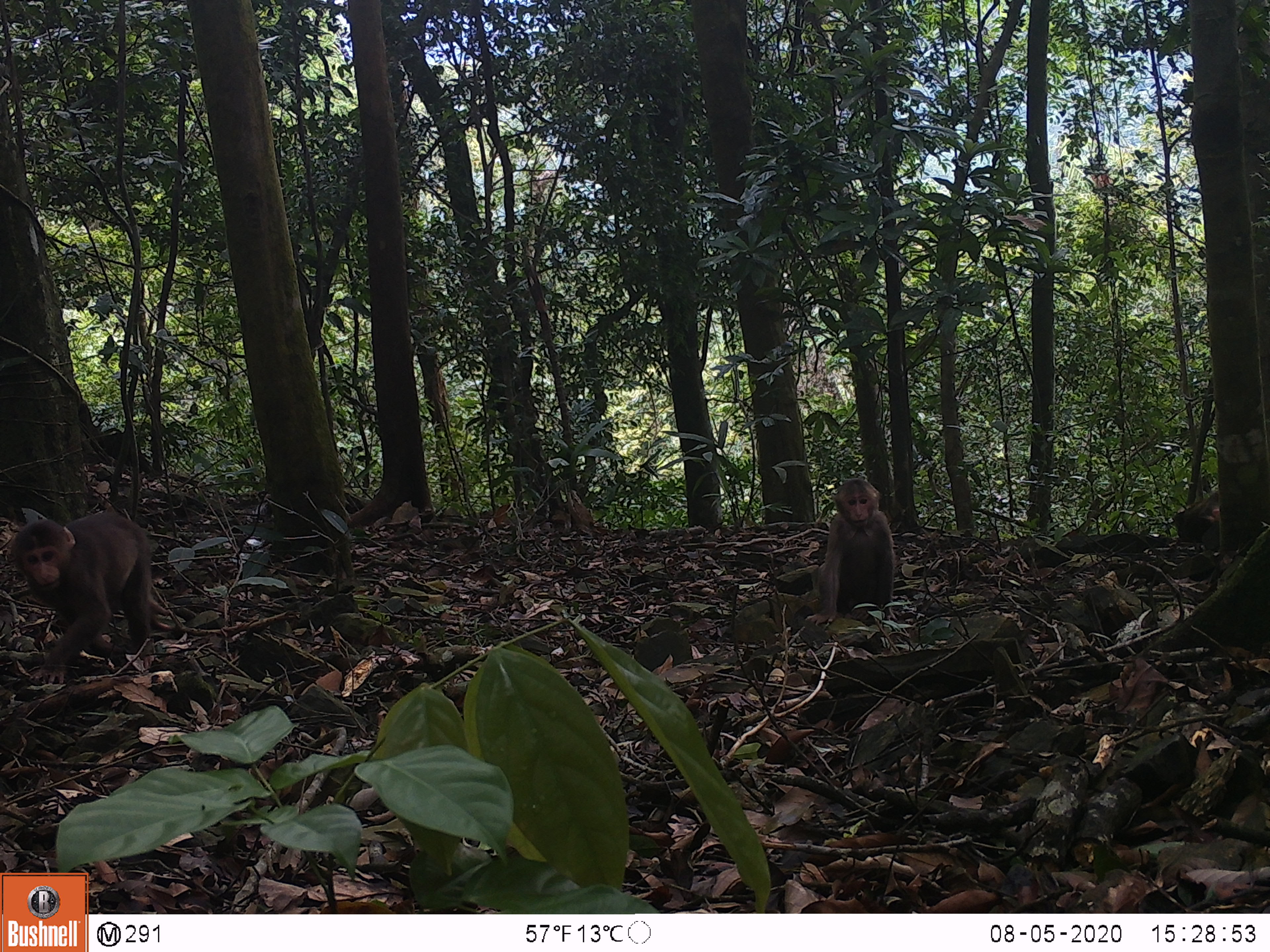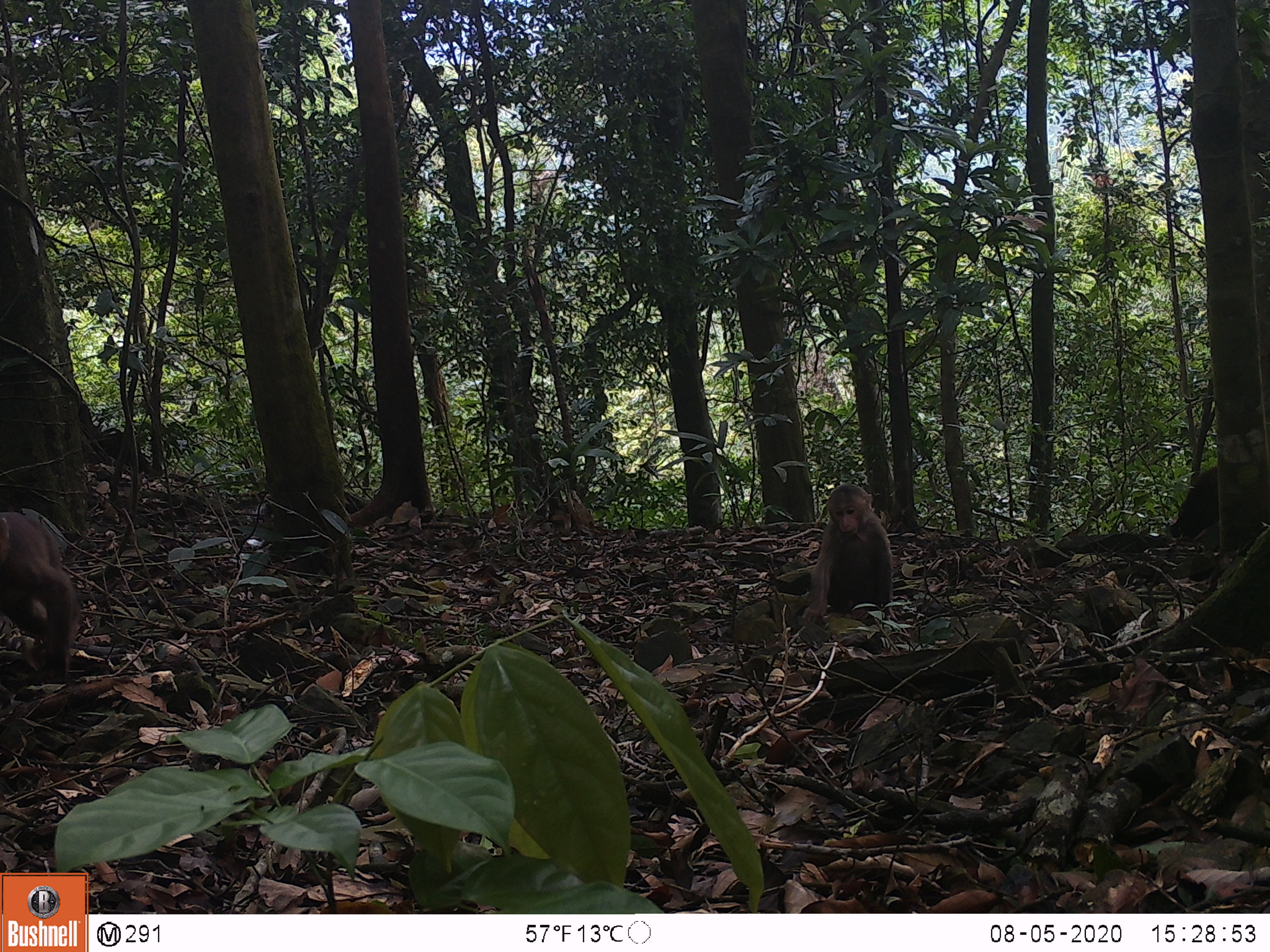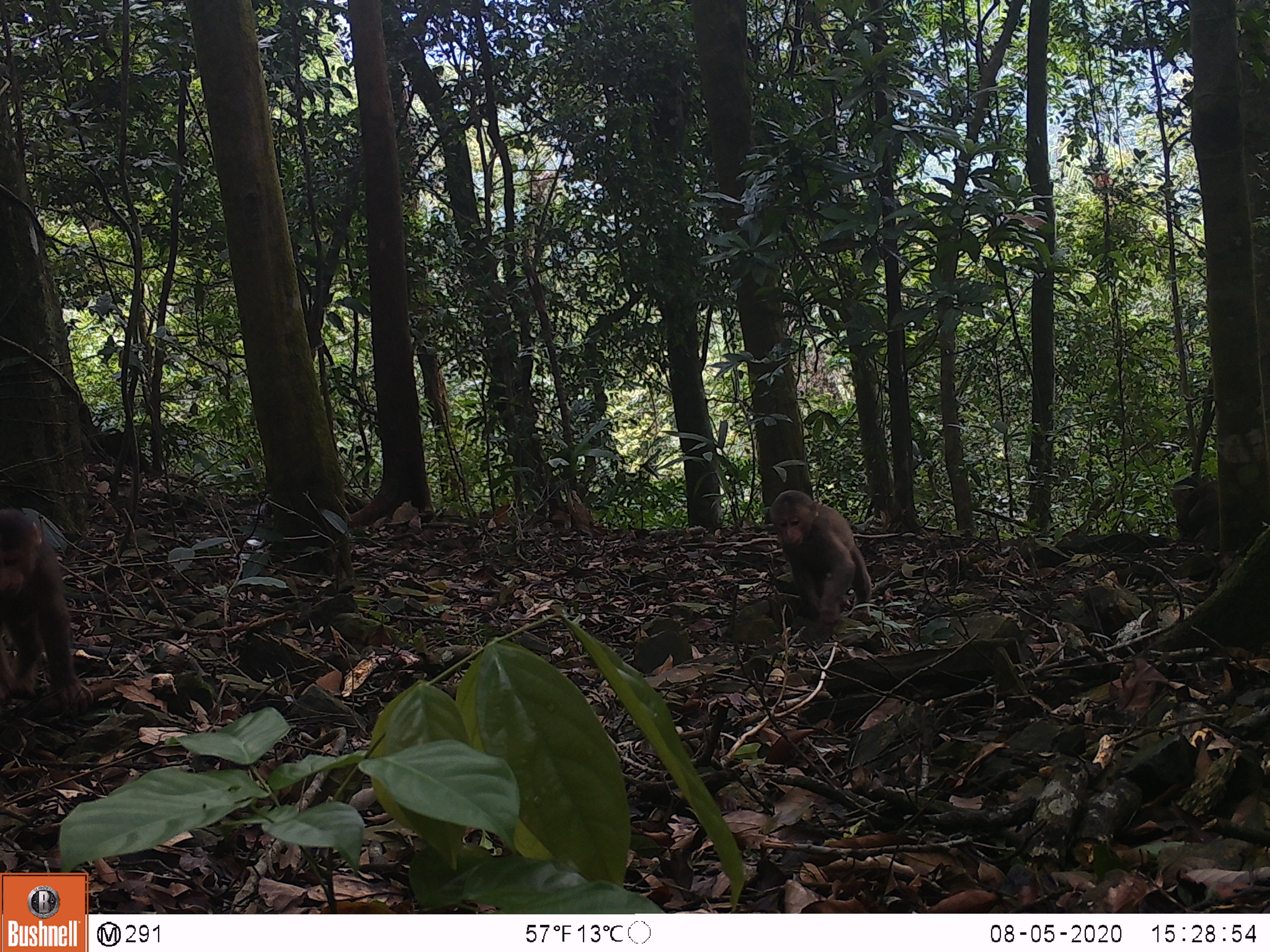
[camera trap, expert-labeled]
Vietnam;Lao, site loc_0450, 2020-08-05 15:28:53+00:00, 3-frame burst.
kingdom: Animalia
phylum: Chordata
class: Mammalia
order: Primates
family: Cercopithecidae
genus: Macaca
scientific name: Macaca arctoides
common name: stump-tailed macaque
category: stump tailed macaque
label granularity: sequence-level